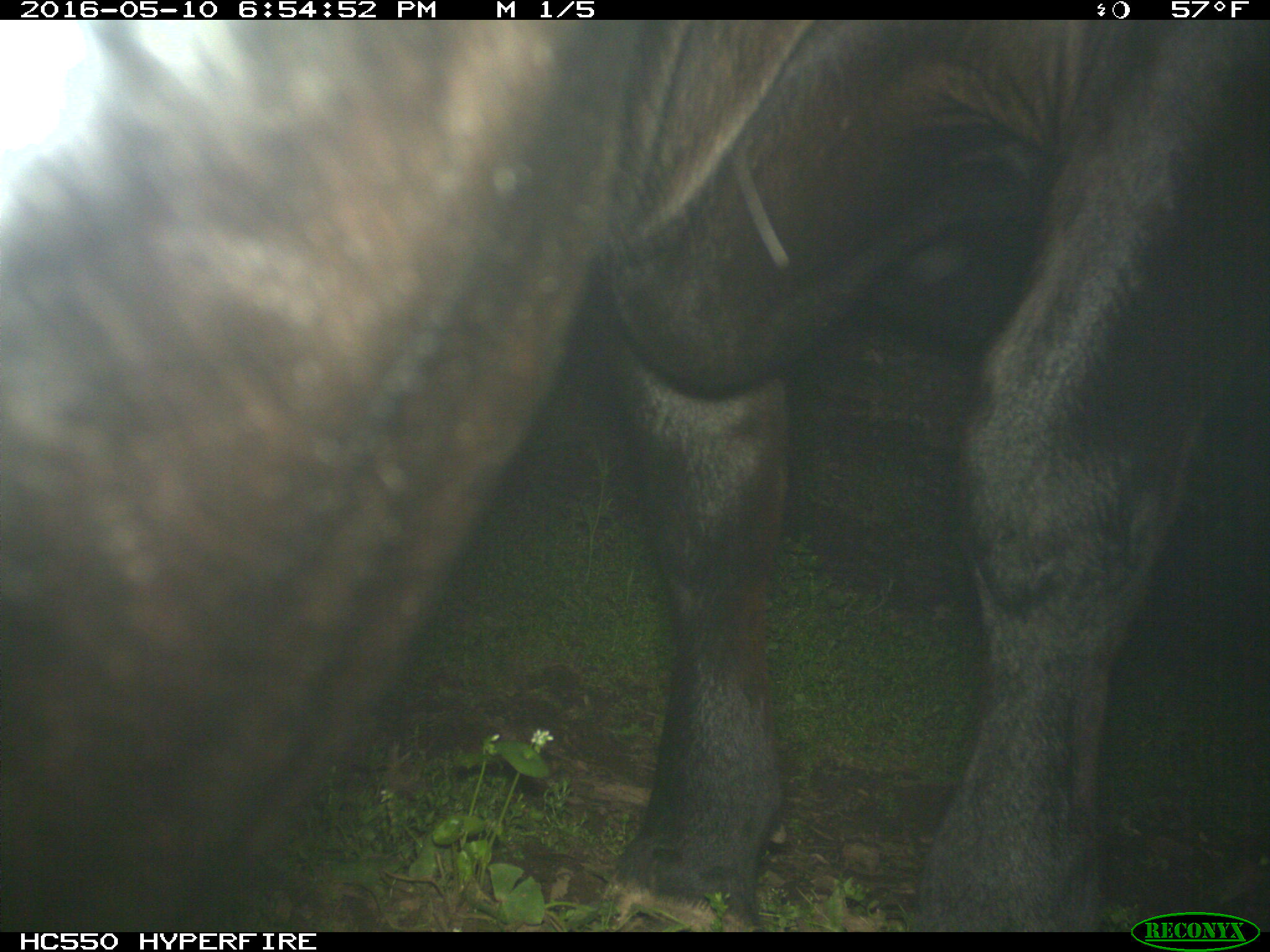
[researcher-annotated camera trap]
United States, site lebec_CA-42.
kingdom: Animalia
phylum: Chordata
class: Mammalia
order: Artiodactyla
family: Bovidae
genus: Bos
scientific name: Bos taurus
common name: domestic cow